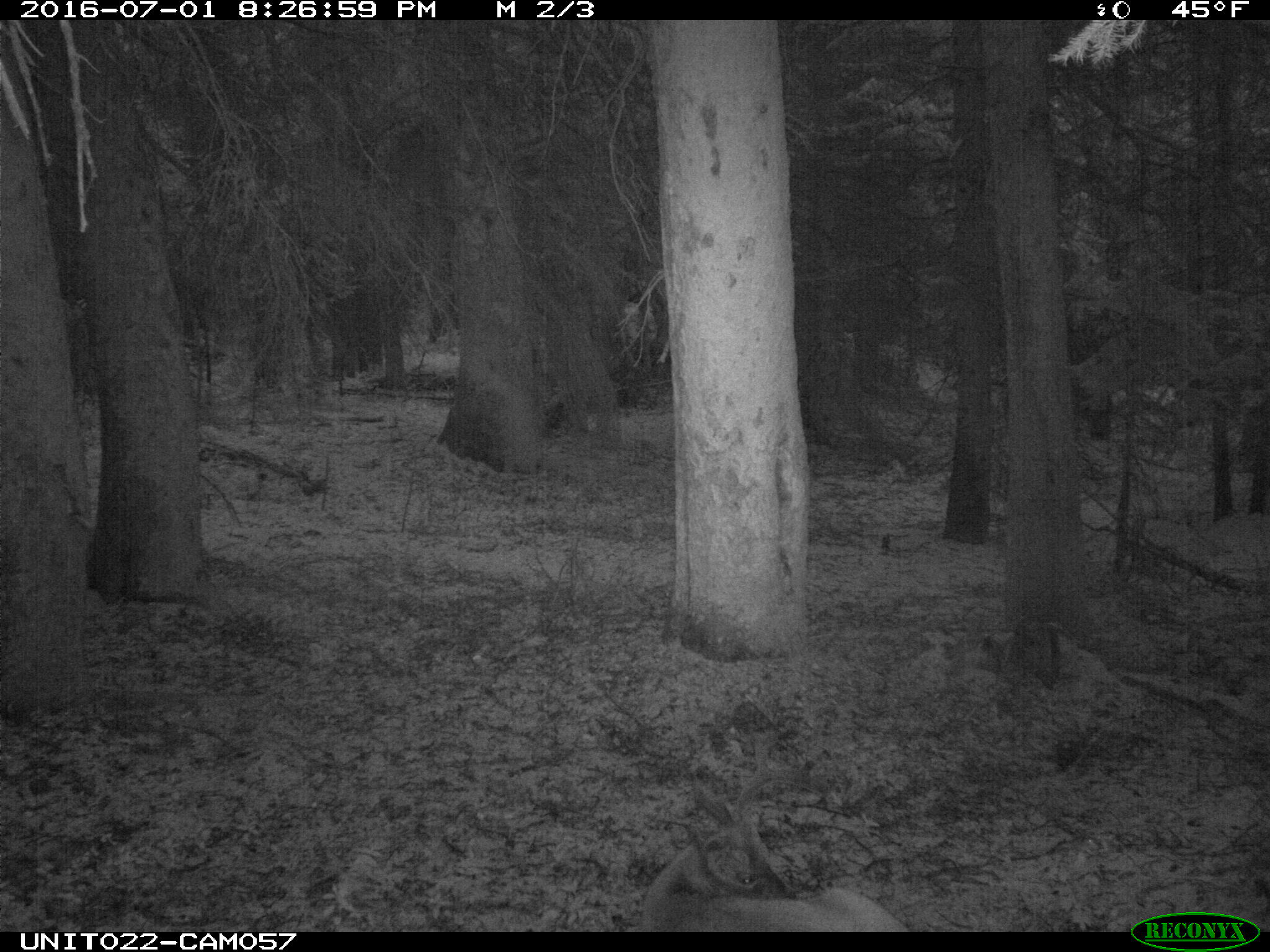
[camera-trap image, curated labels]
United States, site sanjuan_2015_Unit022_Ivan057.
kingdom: Animalia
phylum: Chordata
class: Mammalia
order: Artiodactyla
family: Cervidae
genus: Odocoileus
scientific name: Odocoileus hemionus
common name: mule deer